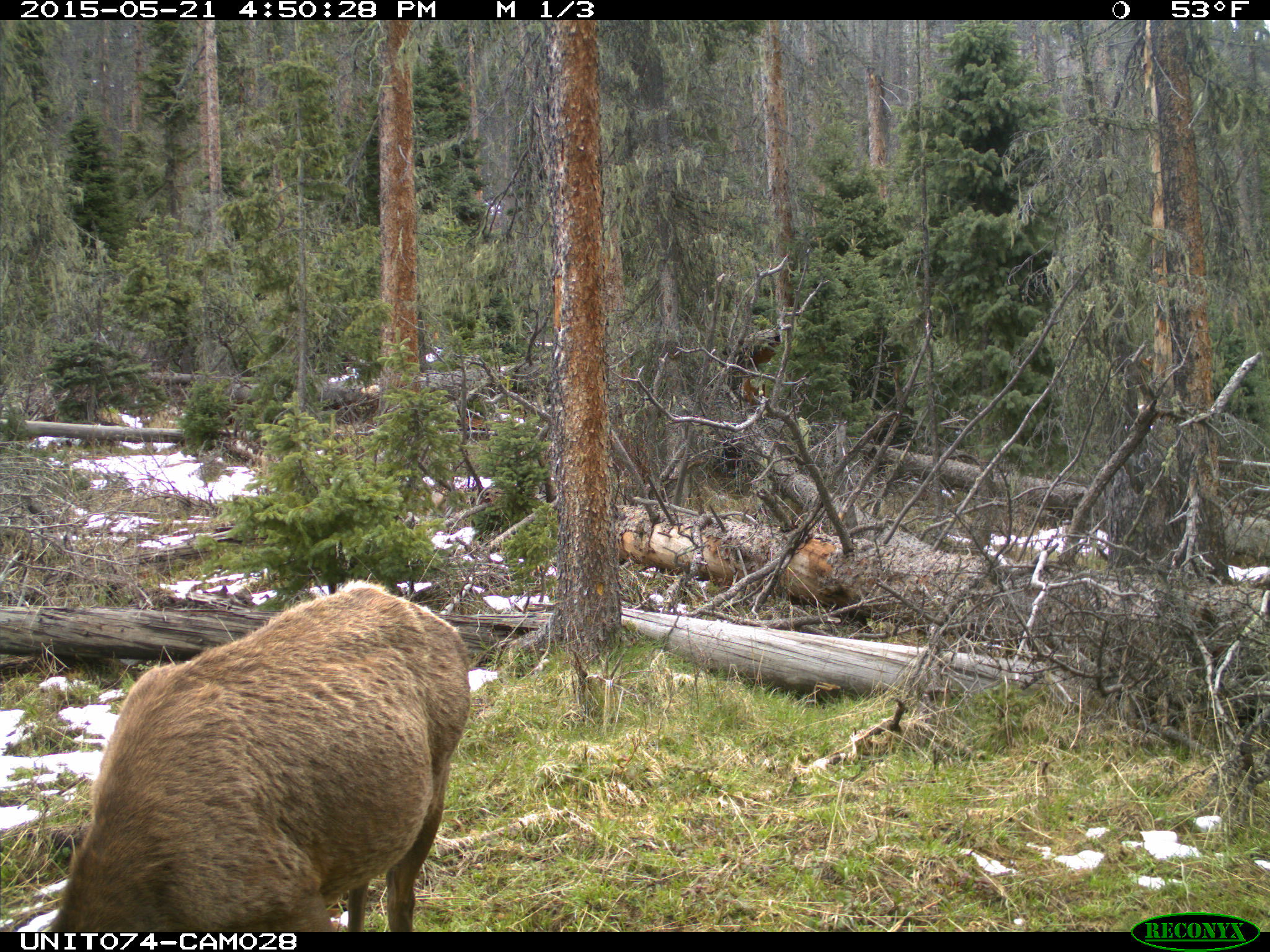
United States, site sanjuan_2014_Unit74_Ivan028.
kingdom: Animalia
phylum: Chordata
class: Mammalia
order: Artiodactyla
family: Cervidae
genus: Cervus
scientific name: Cervus elaphus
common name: red deer